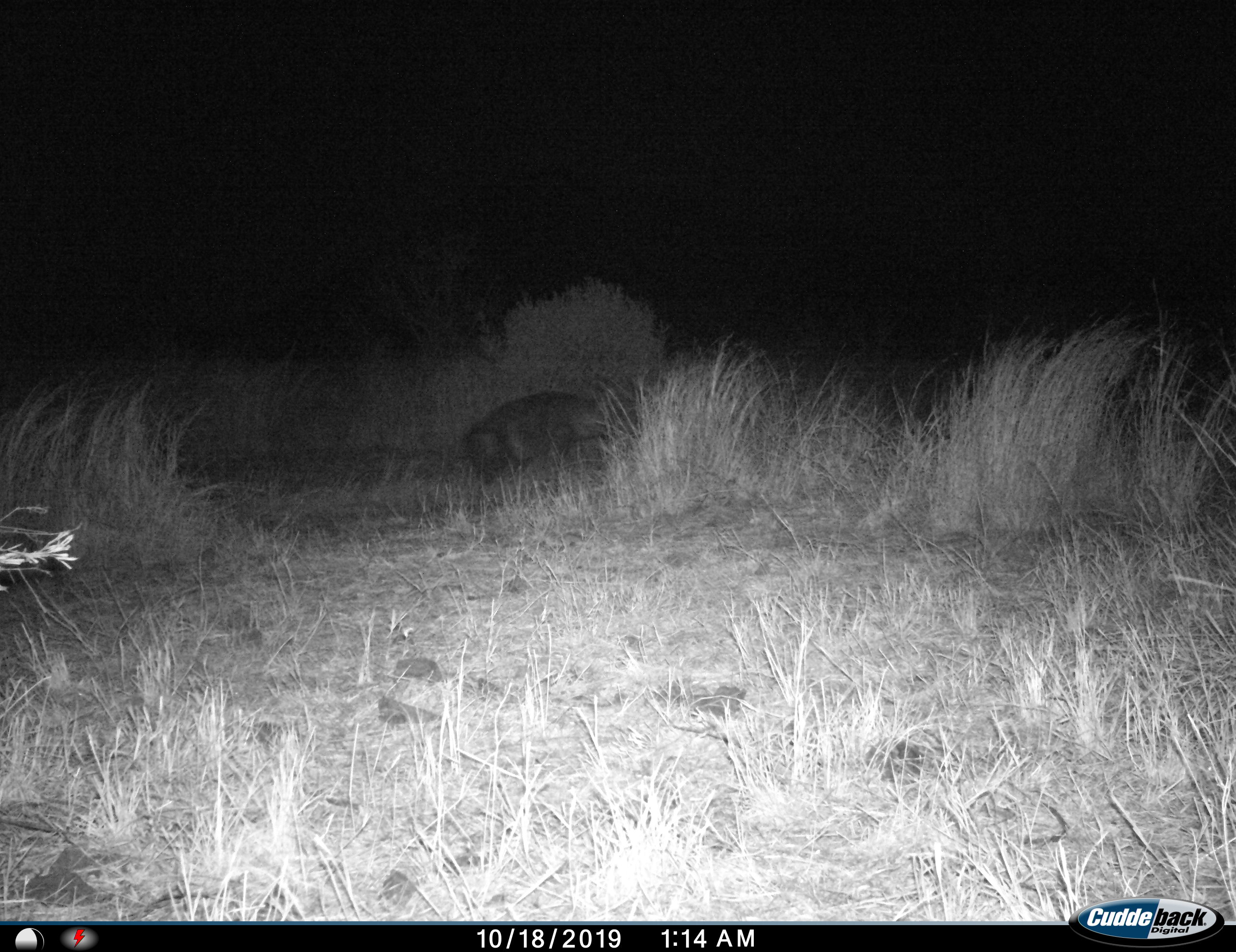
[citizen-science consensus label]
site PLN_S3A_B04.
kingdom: Animalia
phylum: Chordata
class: Mammalia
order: Carnivora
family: Hyaenidae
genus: Parahyaena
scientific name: Parahyaena brunnea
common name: brown hyena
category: hyenabrown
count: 1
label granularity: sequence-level